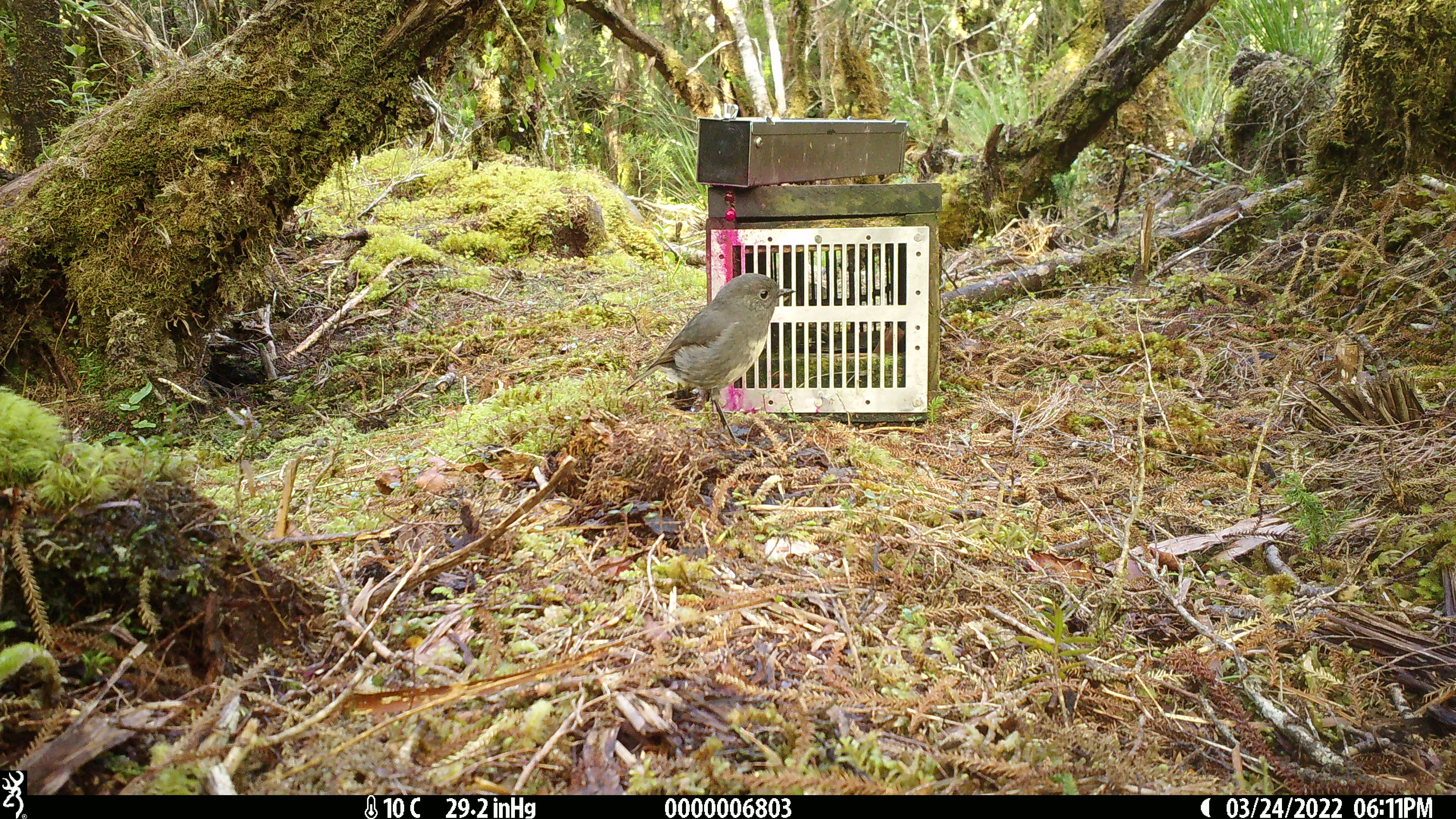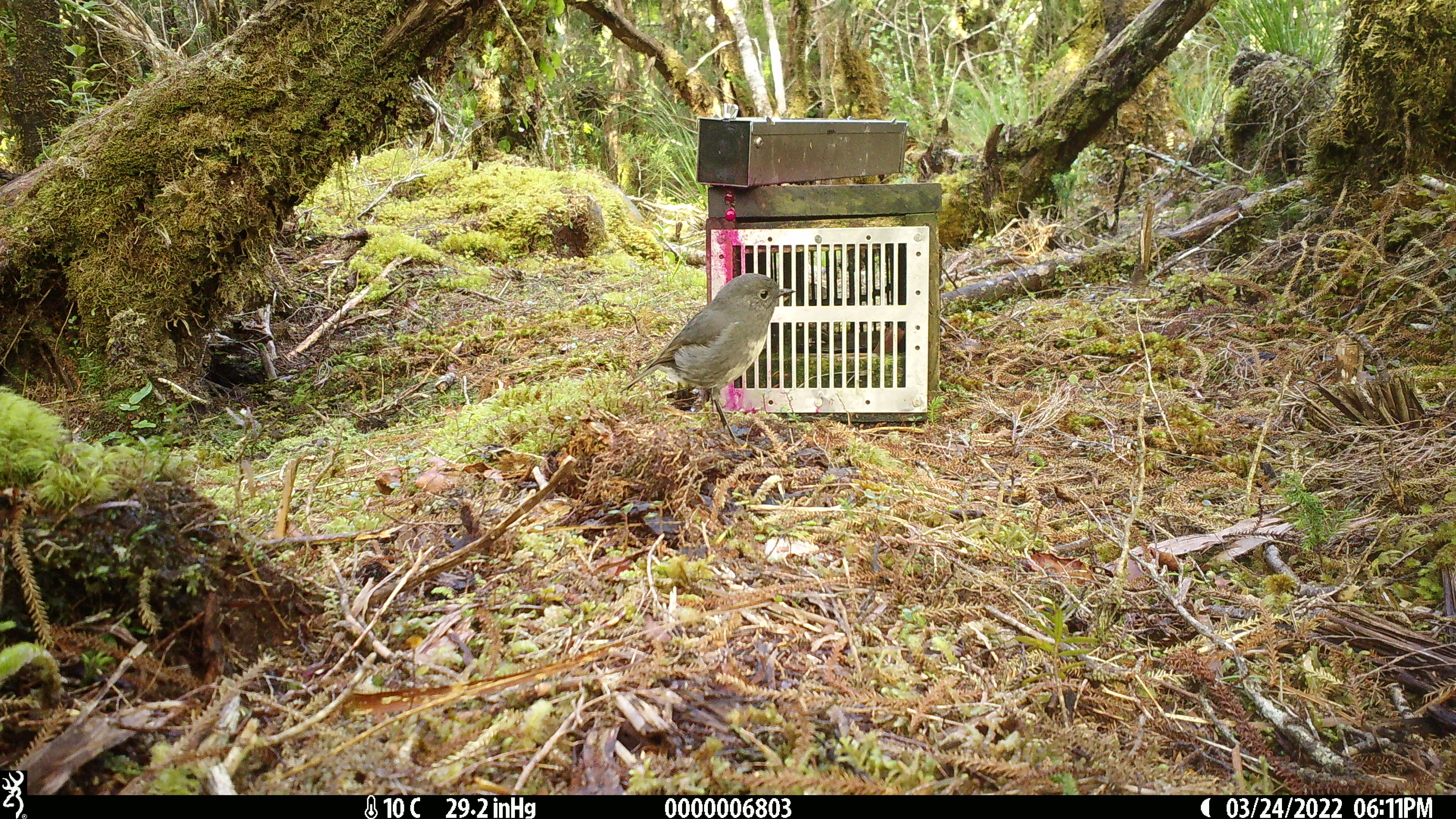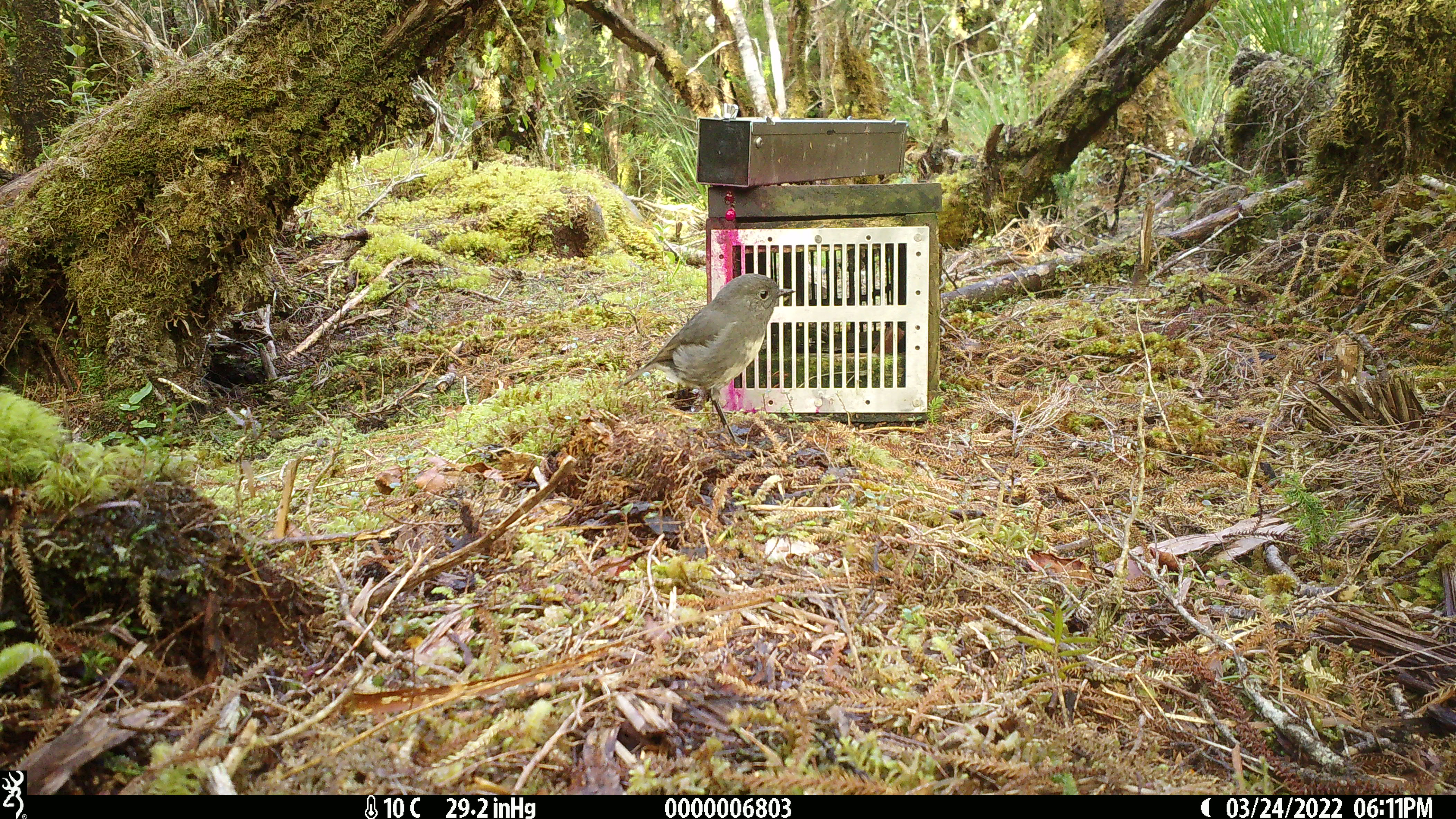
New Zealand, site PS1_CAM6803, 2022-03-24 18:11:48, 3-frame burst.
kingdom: Animalia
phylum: Chordata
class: Aves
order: Passeriformes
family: Petroicidae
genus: Petroica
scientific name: Petroica australis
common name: new zealand robin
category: robin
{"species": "robin (new zealand robin) (Petroica australis)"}